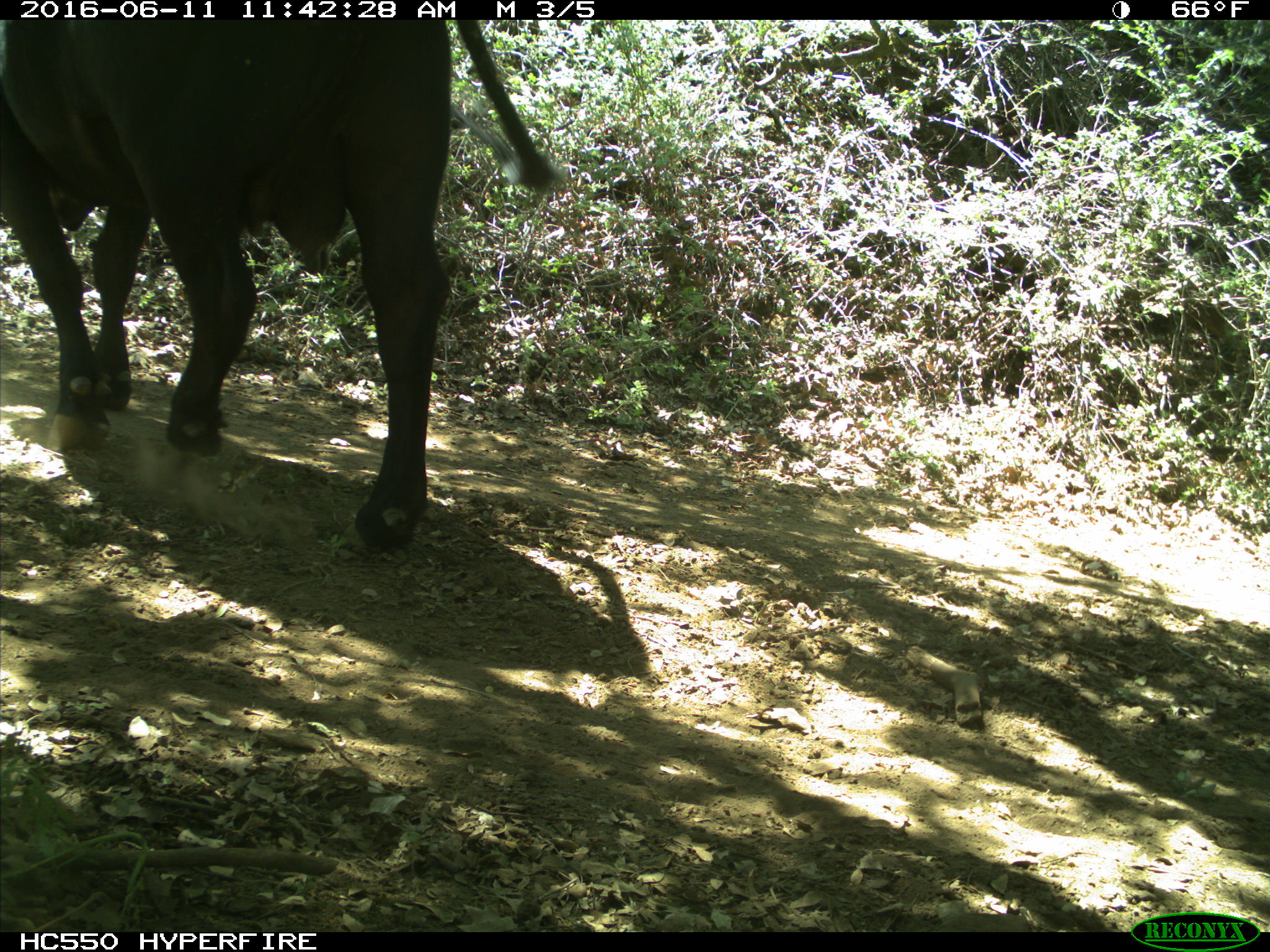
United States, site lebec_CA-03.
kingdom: Animalia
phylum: Chordata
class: Mammalia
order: Artiodactyla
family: Bovidae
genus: Bos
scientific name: Bos taurus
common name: domestic cow